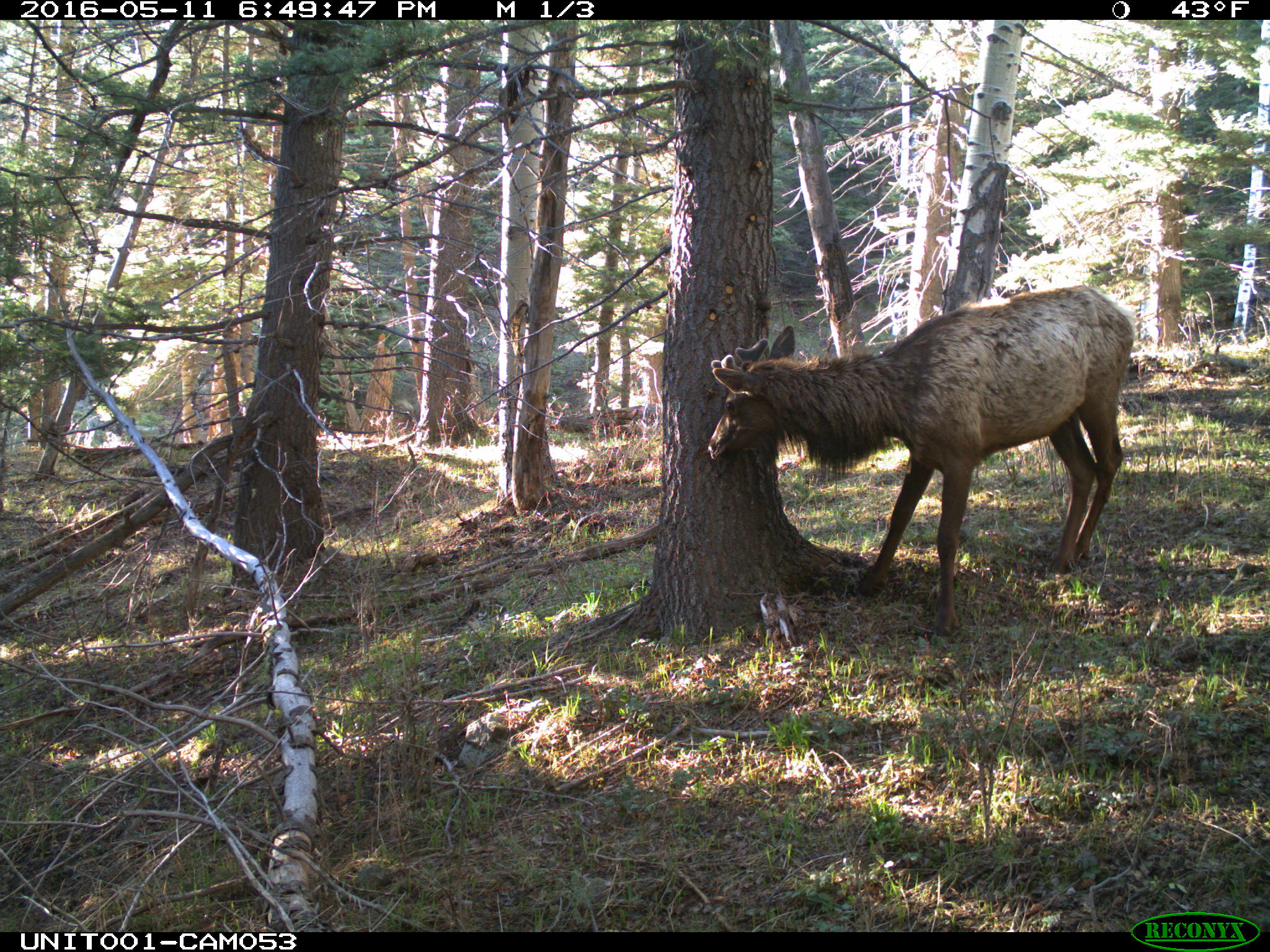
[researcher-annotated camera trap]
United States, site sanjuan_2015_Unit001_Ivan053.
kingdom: Animalia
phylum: Chordata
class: Mammalia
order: Artiodactyla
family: Cervidae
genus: Cervus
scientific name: Cervus elaphus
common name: red deer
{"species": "Cervus elaphus (red deer)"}